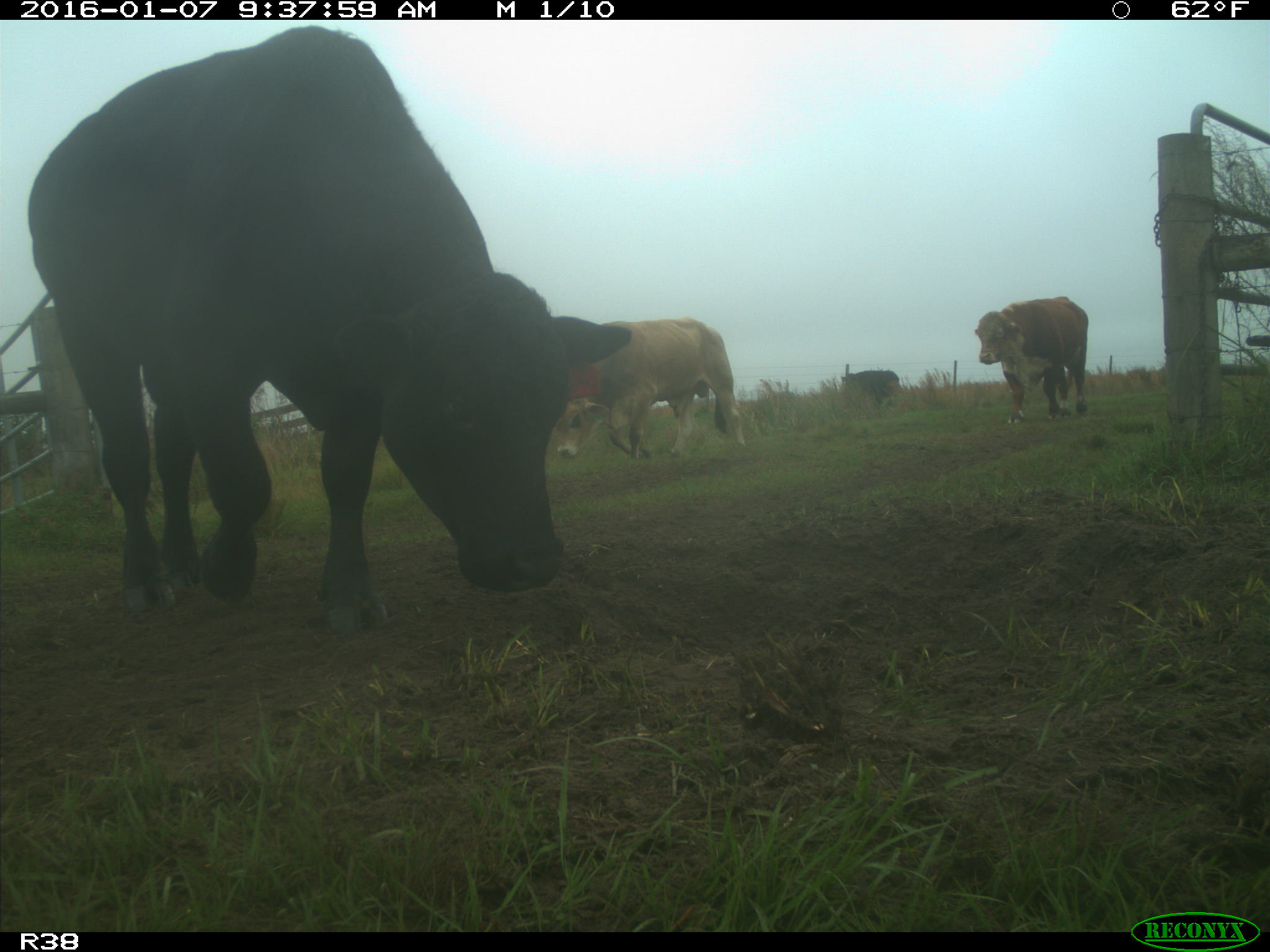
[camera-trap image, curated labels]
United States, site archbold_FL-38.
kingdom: Animalia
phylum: Chordata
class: Mammalia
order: Artiodactyla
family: Bovidae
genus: Bos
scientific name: Bos taurus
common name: domestic cow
Bos taurus (domestic cow).